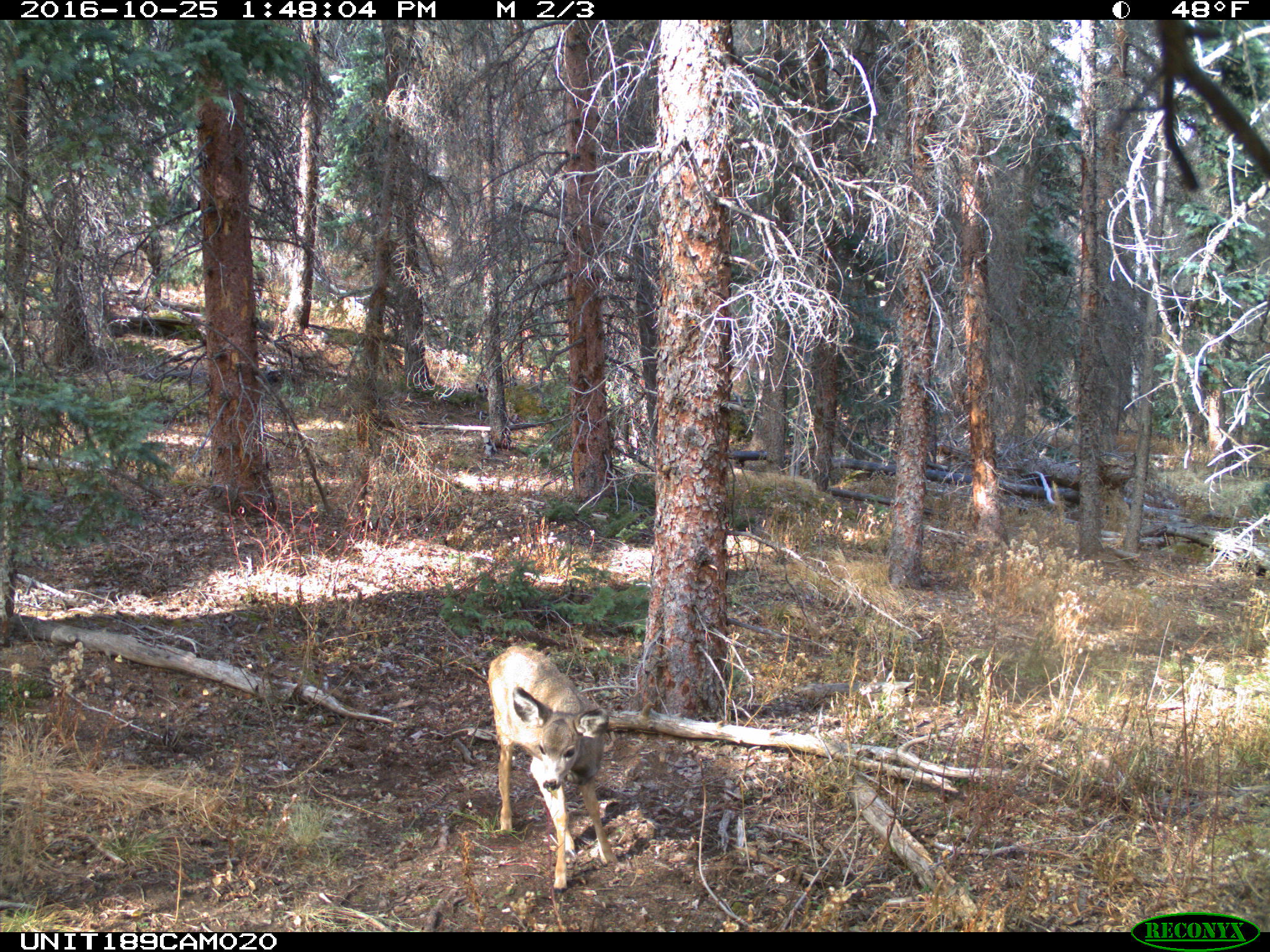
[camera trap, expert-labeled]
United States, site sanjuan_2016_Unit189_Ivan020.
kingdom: Animalia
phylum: Chordata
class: Mammalia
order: Artiodactyla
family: Cervidae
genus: Odocoileus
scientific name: Odocoileus hemionus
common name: mule deer